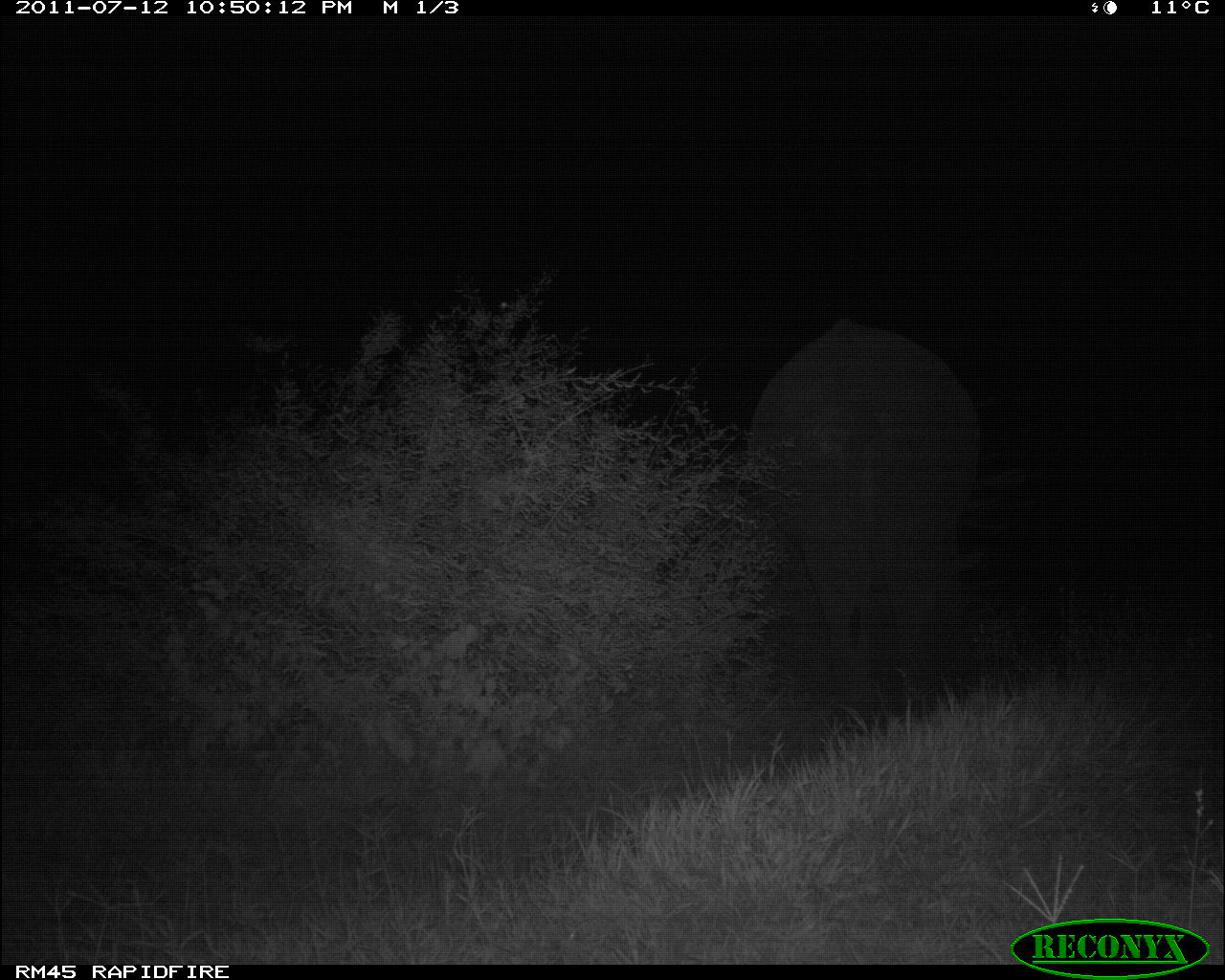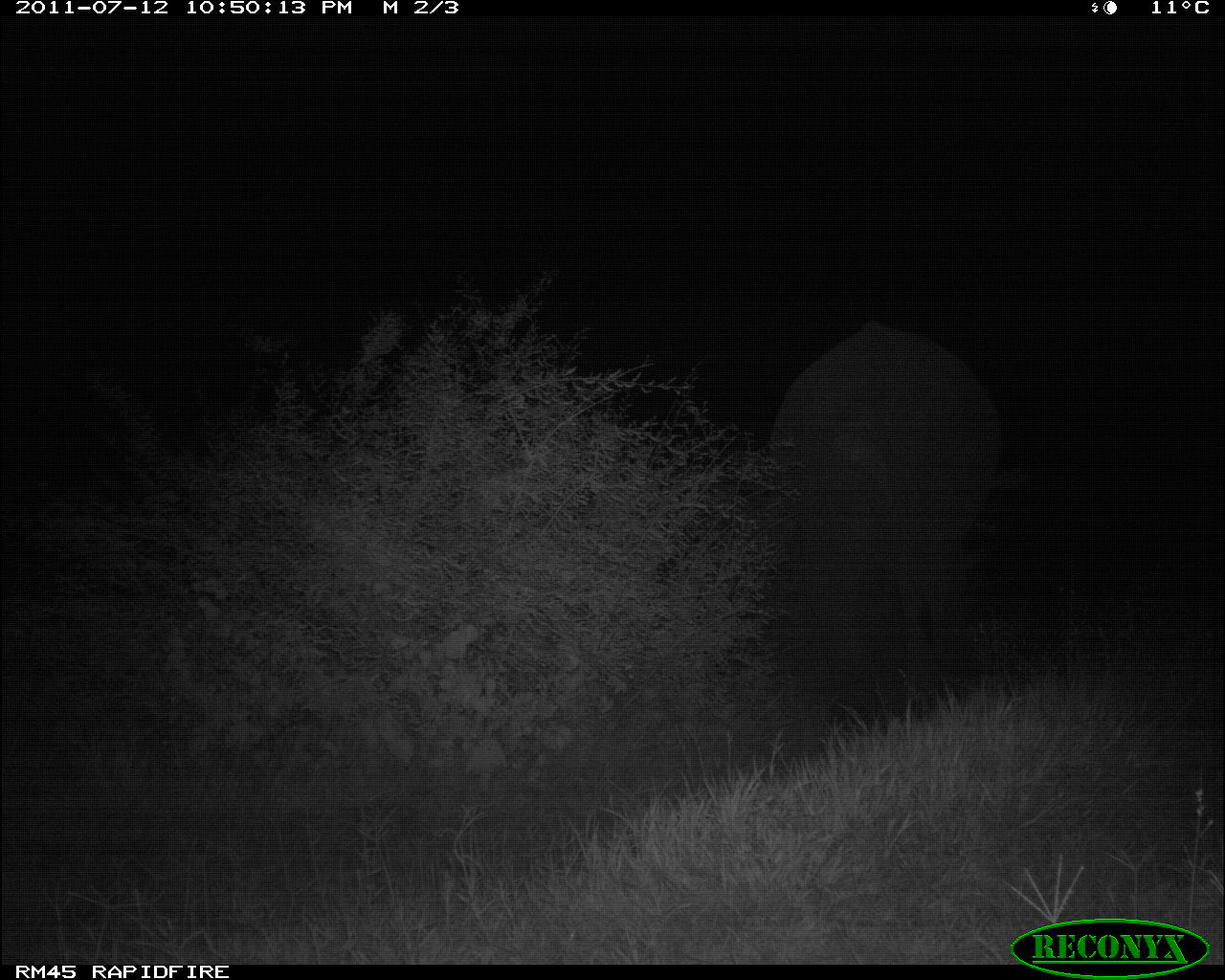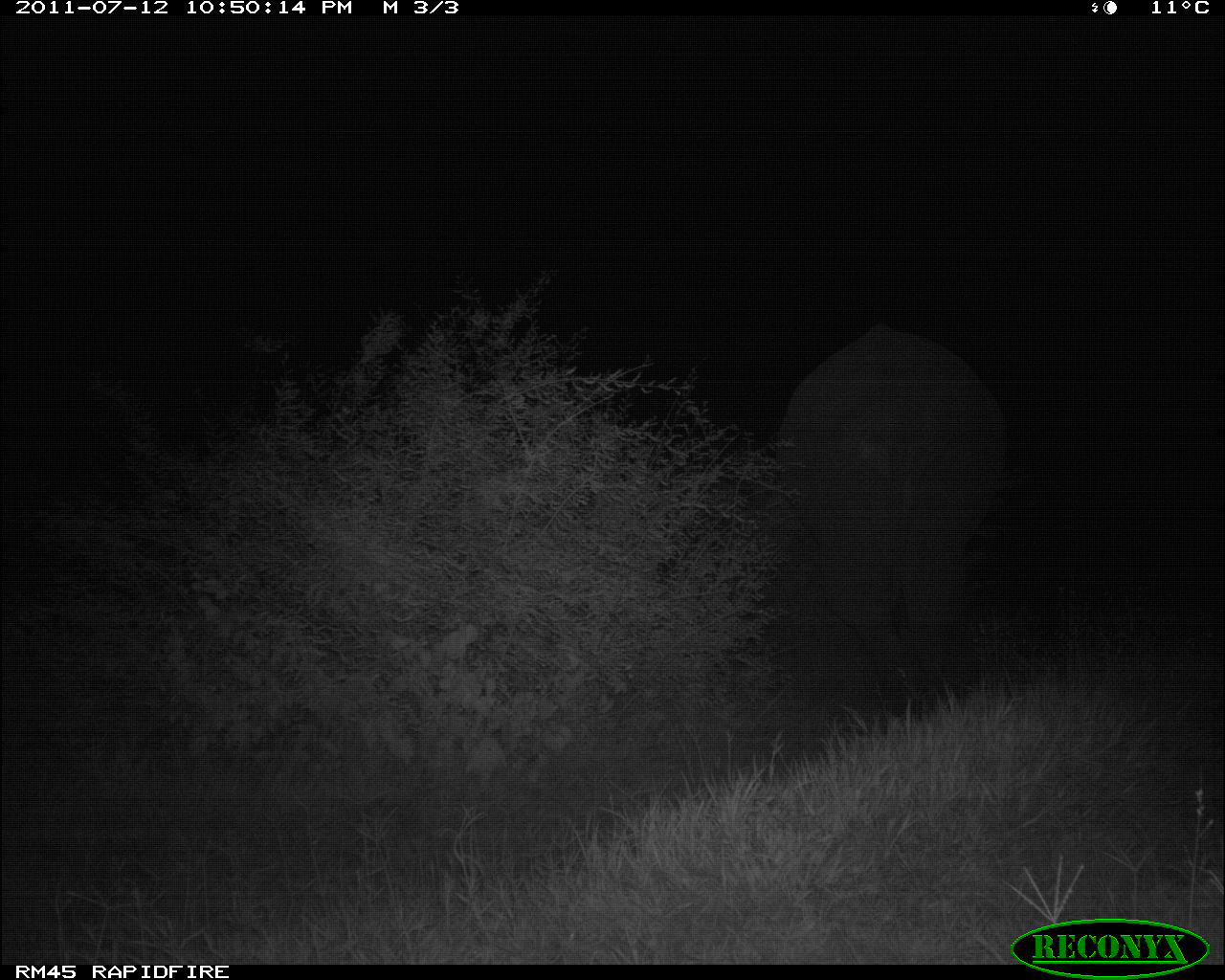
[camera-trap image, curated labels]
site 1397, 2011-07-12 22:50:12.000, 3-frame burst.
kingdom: Animalia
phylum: Chordata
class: Mammalia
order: Proboscidea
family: Elephantidae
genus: Loxodonta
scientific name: Loxodonta africana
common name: african bush elephant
Loxodonta africana (african bush elephant), count 1.